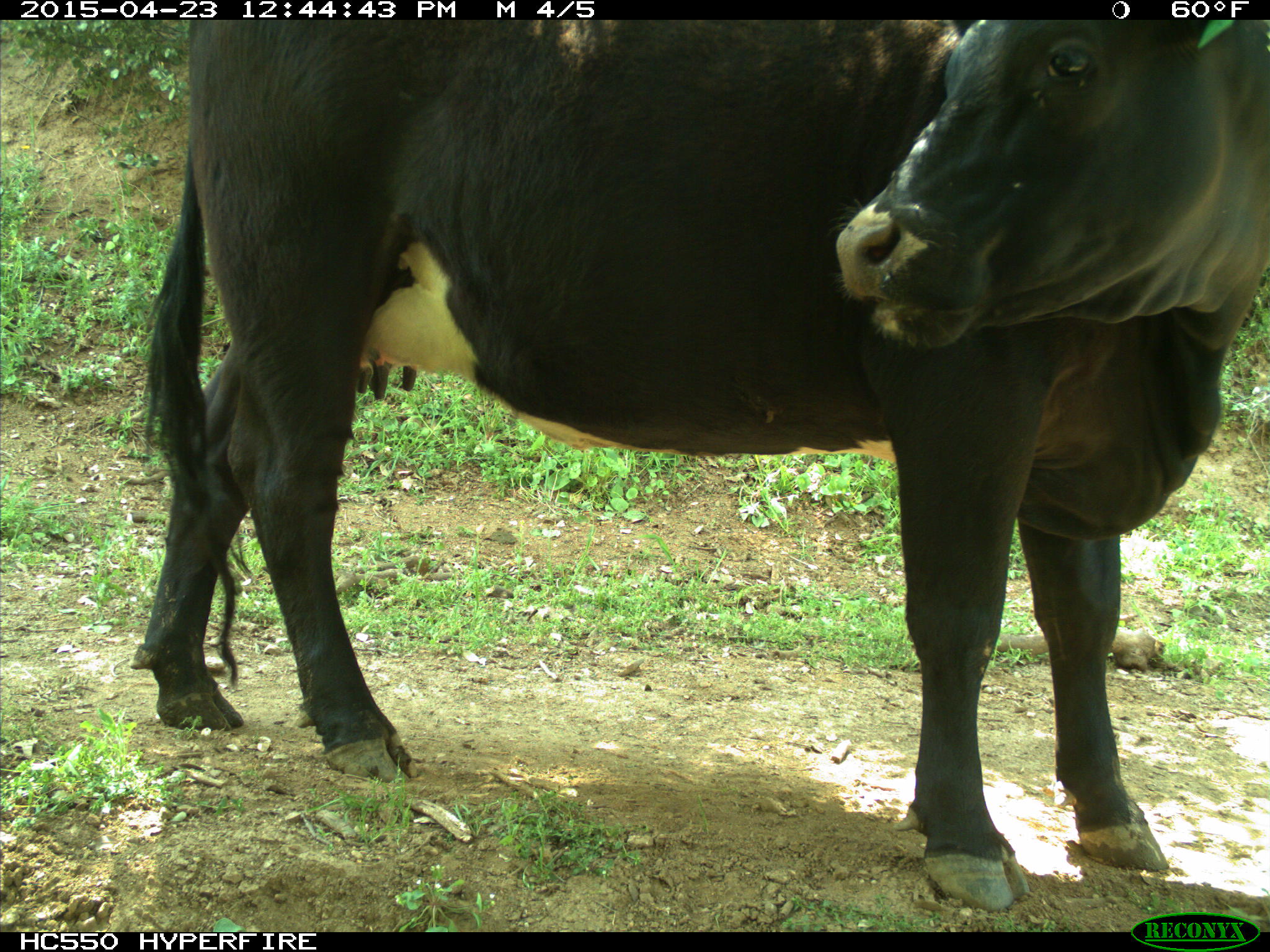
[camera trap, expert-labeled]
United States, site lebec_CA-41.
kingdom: Animalia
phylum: Chordata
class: Mammalia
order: Artiodactyla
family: Bovidae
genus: Bos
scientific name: Bos taurus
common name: domestic cow